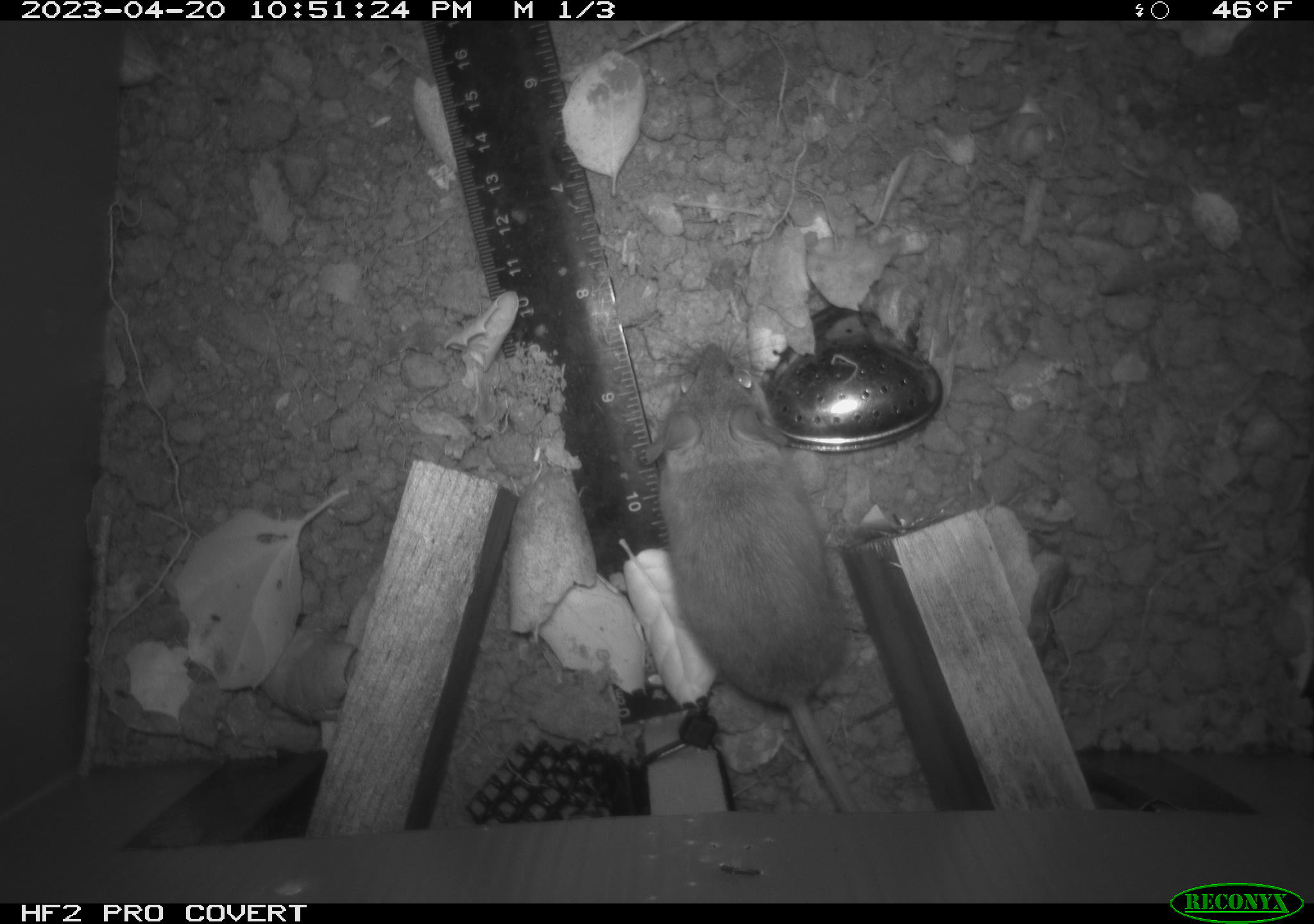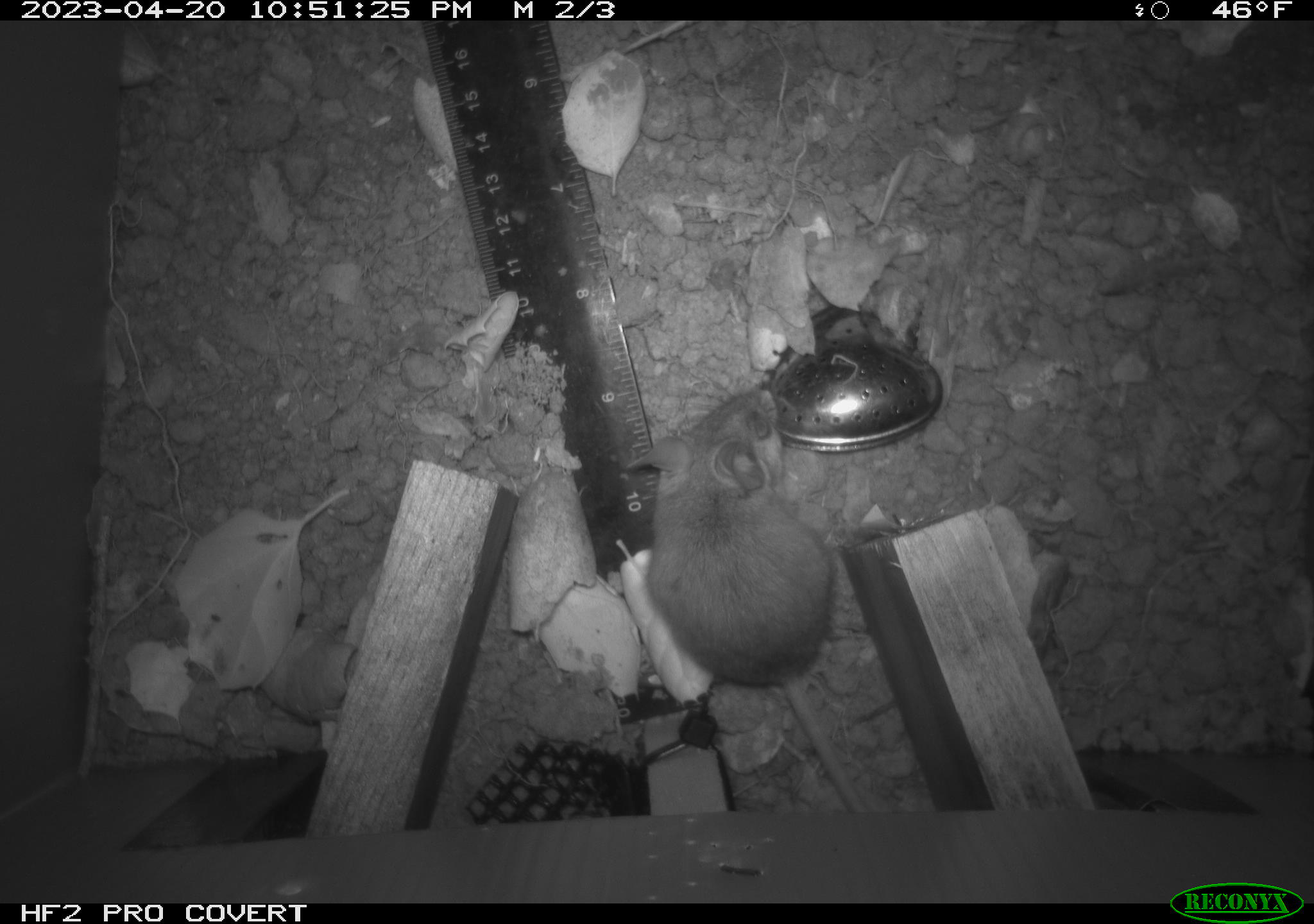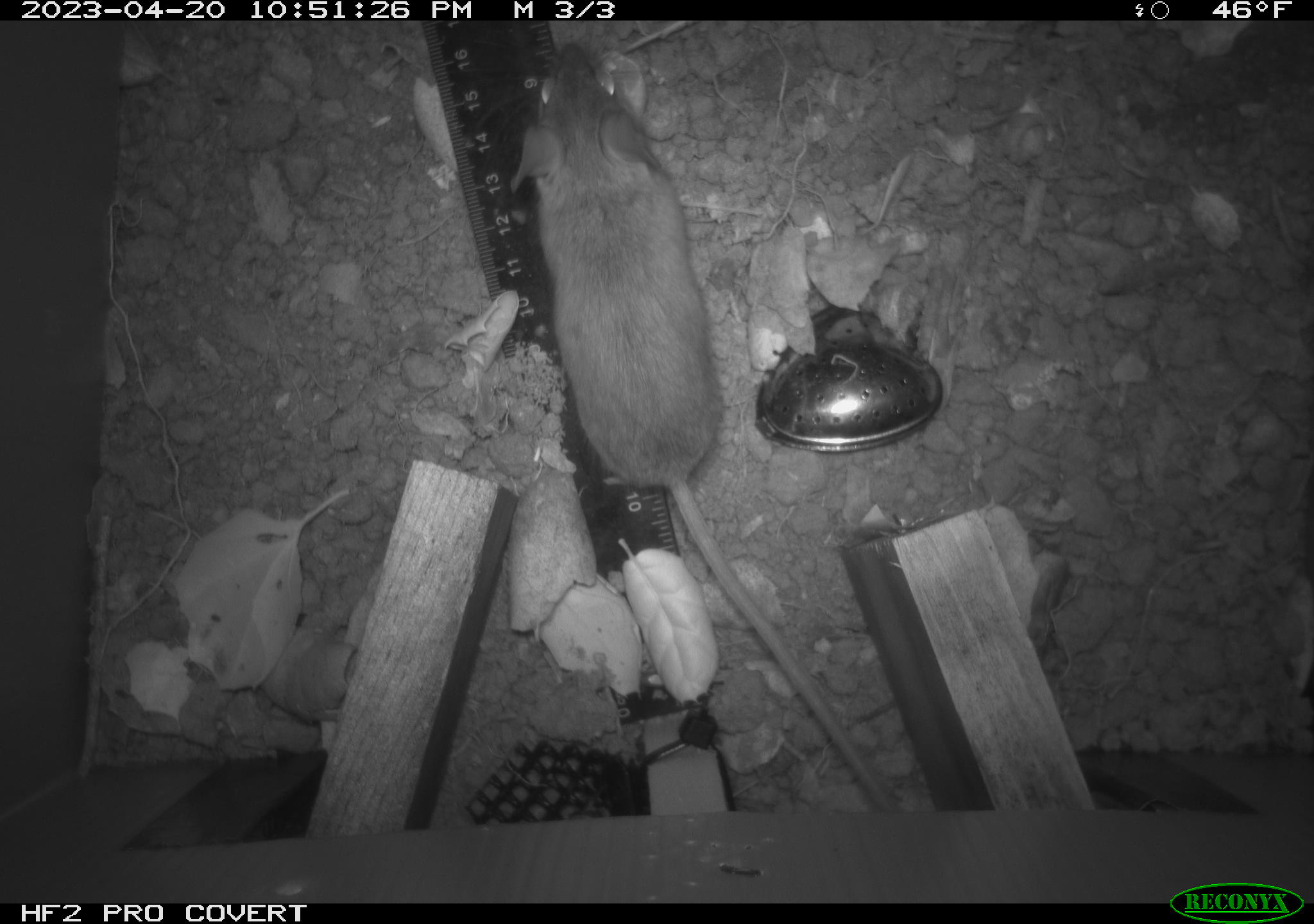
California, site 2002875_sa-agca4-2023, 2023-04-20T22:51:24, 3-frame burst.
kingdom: Animalia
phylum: Chordata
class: Mammalia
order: Rodentia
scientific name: Rodentia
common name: mouse species